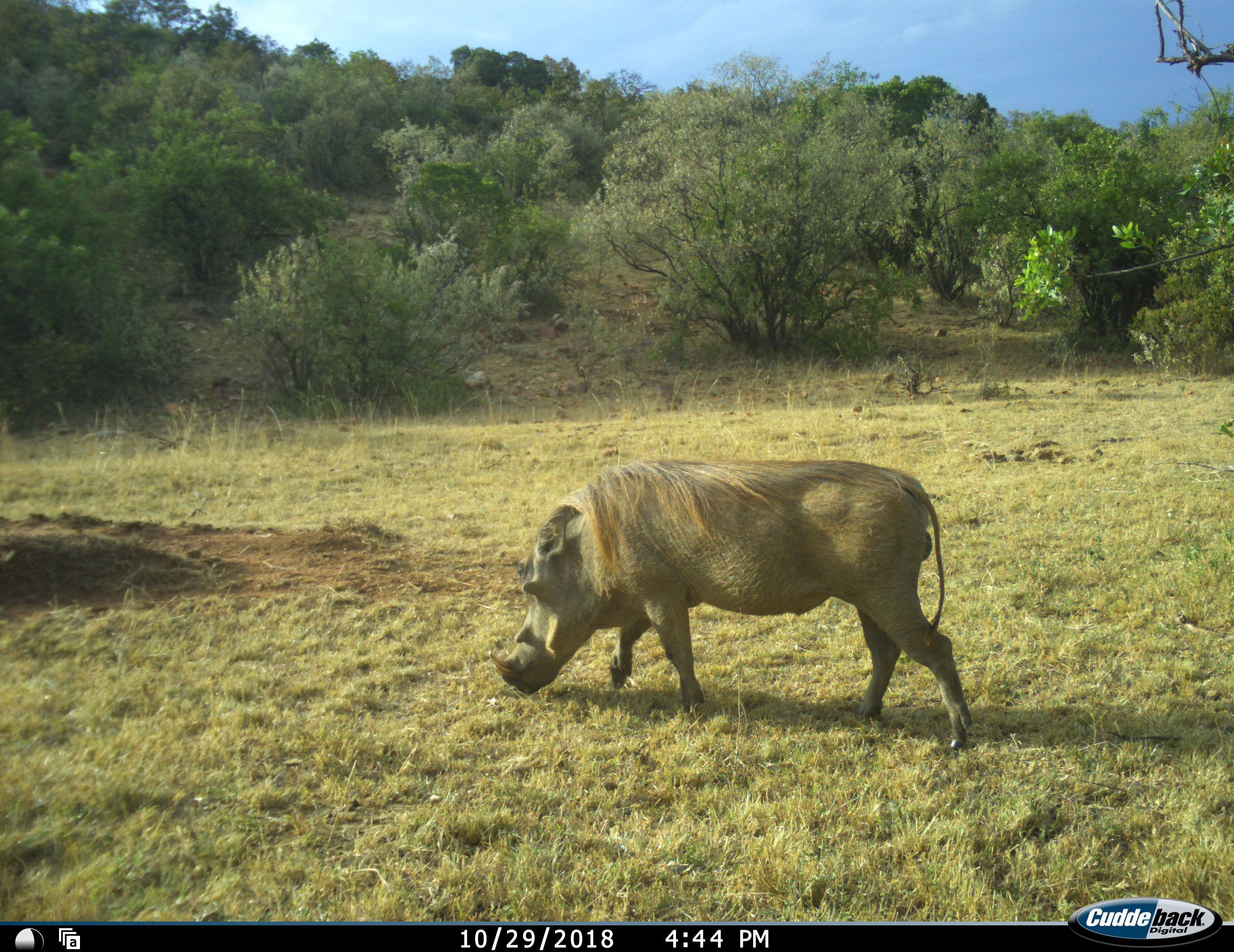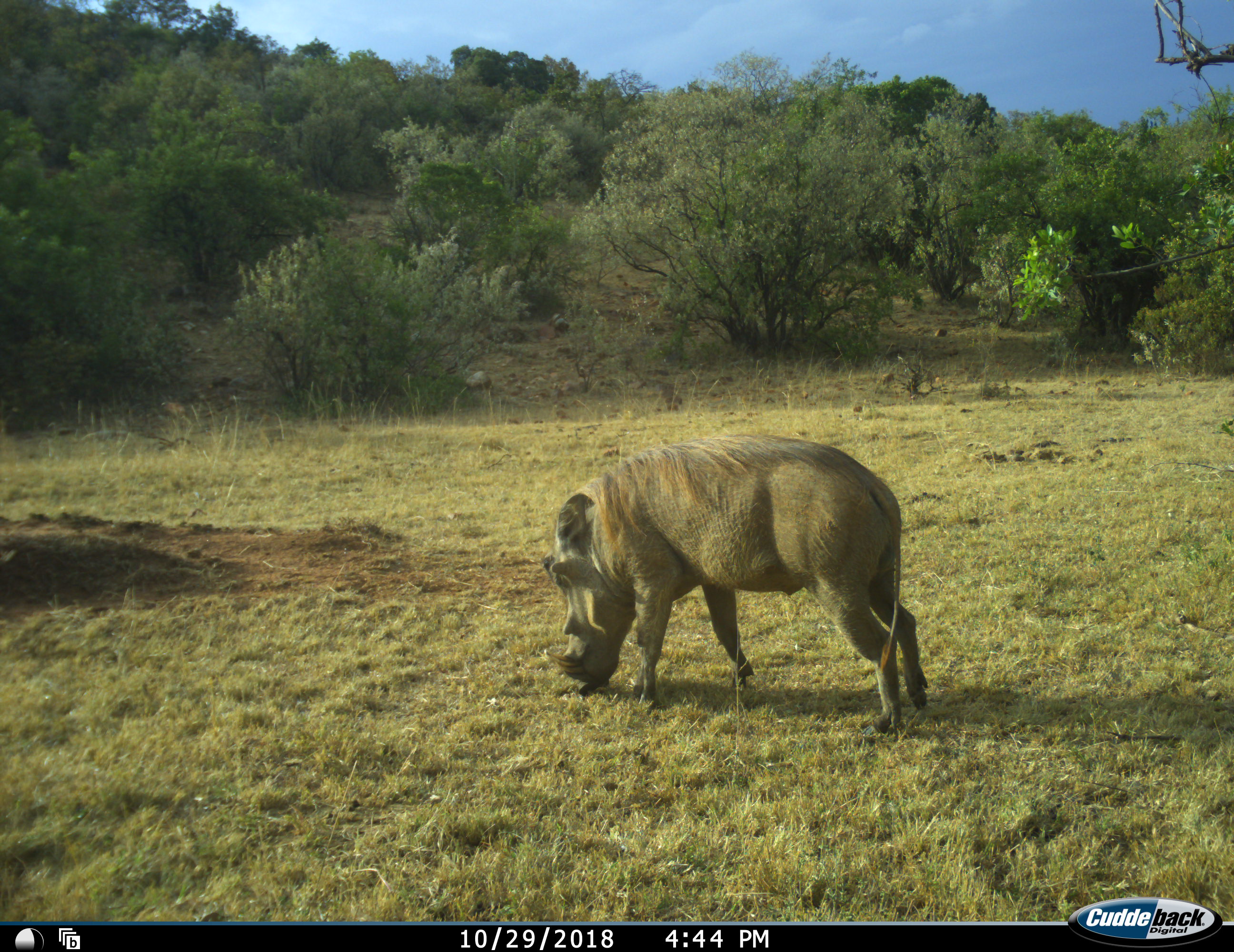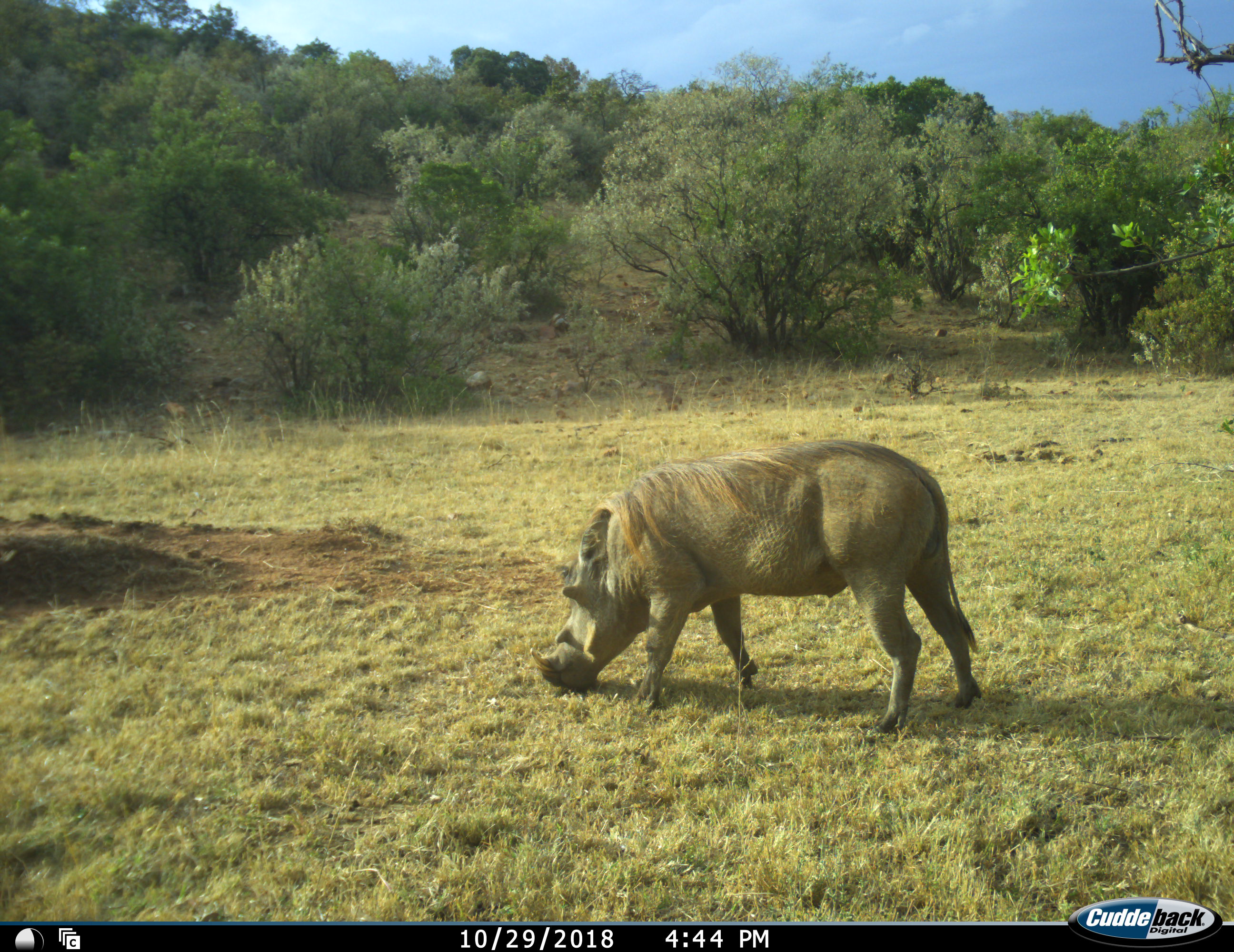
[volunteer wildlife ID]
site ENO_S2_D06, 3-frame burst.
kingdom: Animalia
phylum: Chordata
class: Mammalia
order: Artiodactyla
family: Suidae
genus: Phacochoerus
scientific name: Phacochoerus africanus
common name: warthog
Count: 1.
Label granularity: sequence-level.